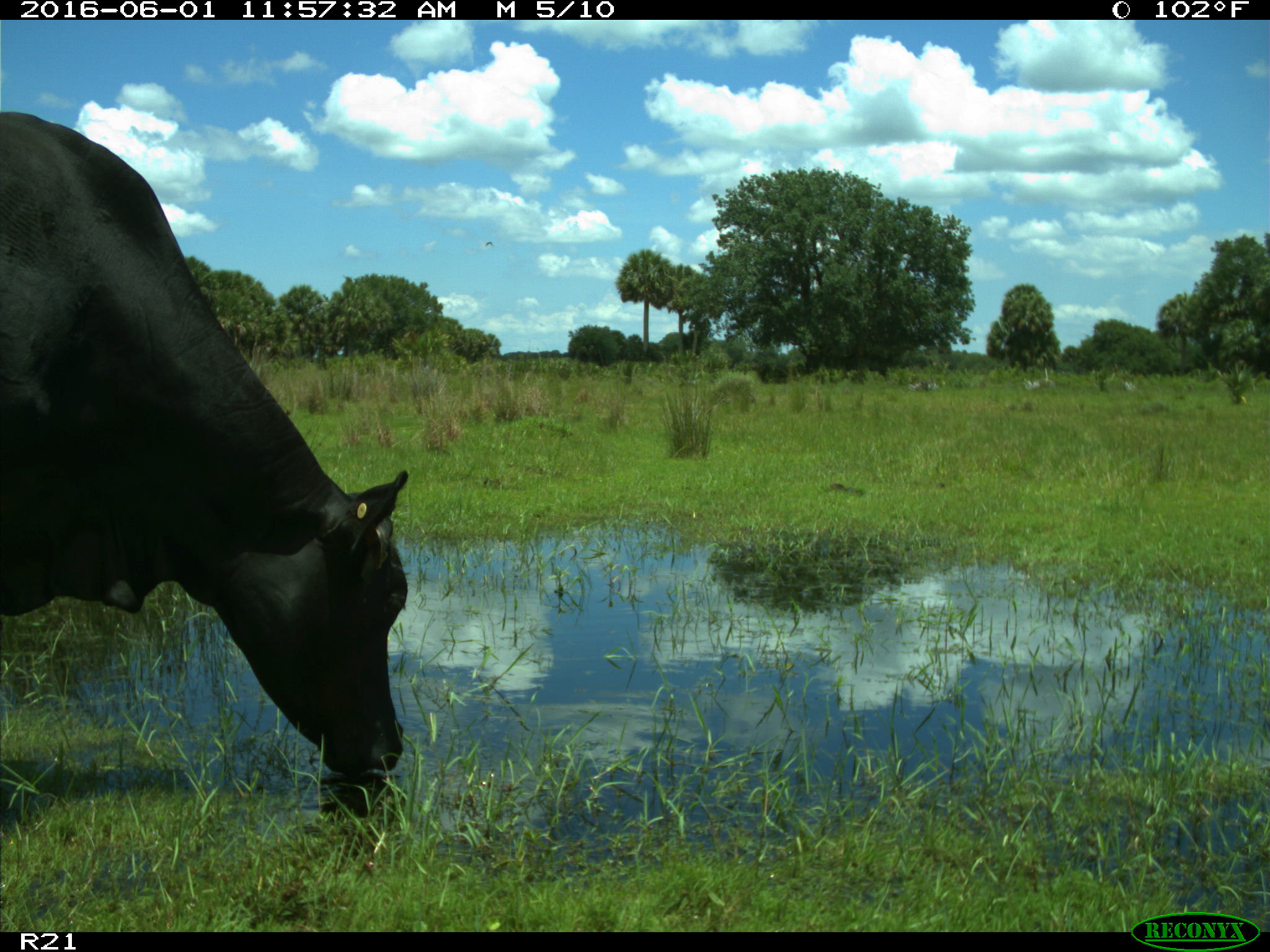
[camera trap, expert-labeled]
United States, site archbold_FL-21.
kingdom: Animalia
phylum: Chordata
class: Mammalia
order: Artiodactyla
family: Bovidae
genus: Bos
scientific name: Bos taurus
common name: domestic cow